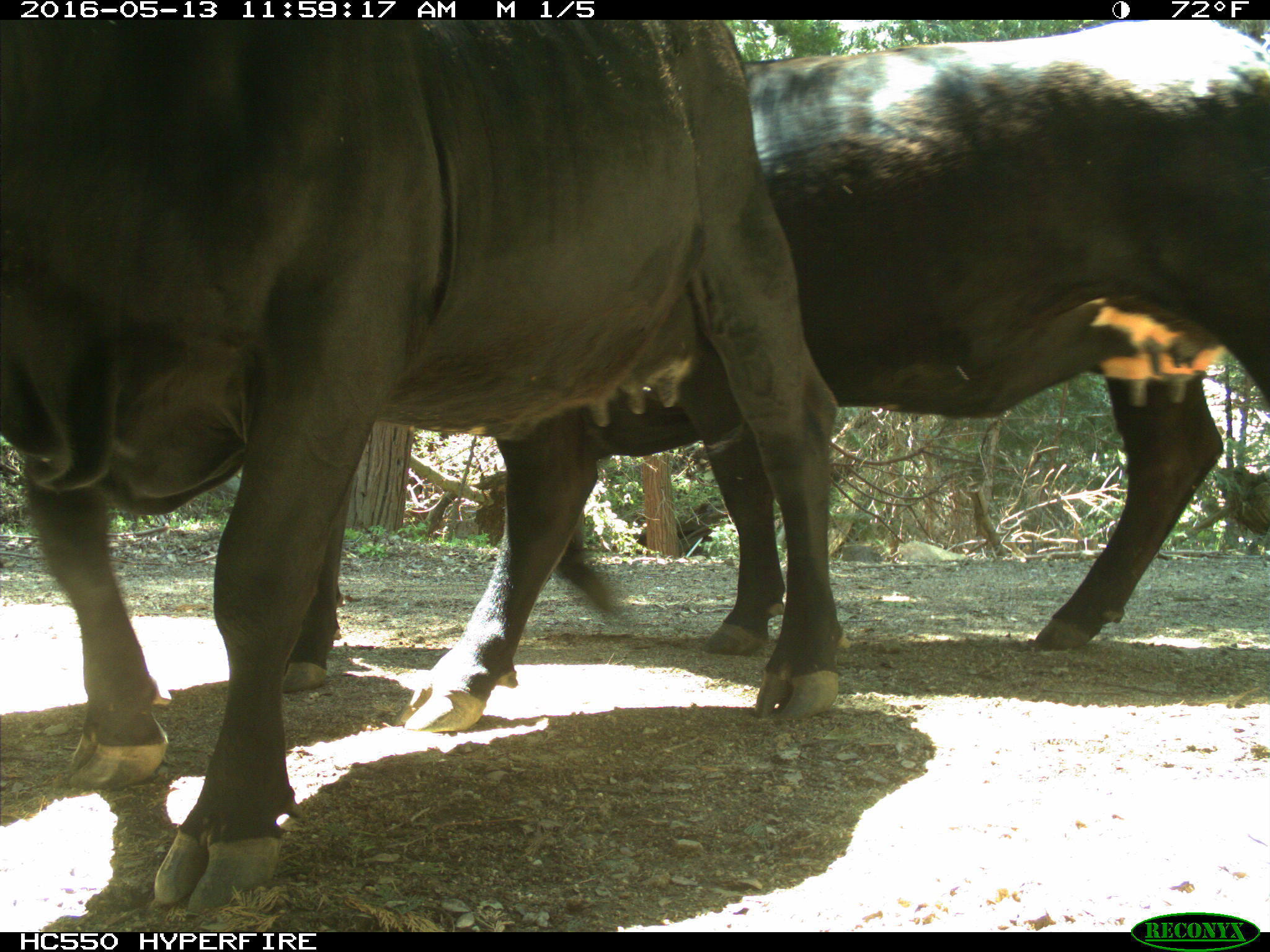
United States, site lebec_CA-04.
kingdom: Animalia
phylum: Chordata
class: Mammalia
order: Artiodactyla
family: Bovidae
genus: Bos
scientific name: Bos taurus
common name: domestic cow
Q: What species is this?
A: Bos taurus (domestic cow).